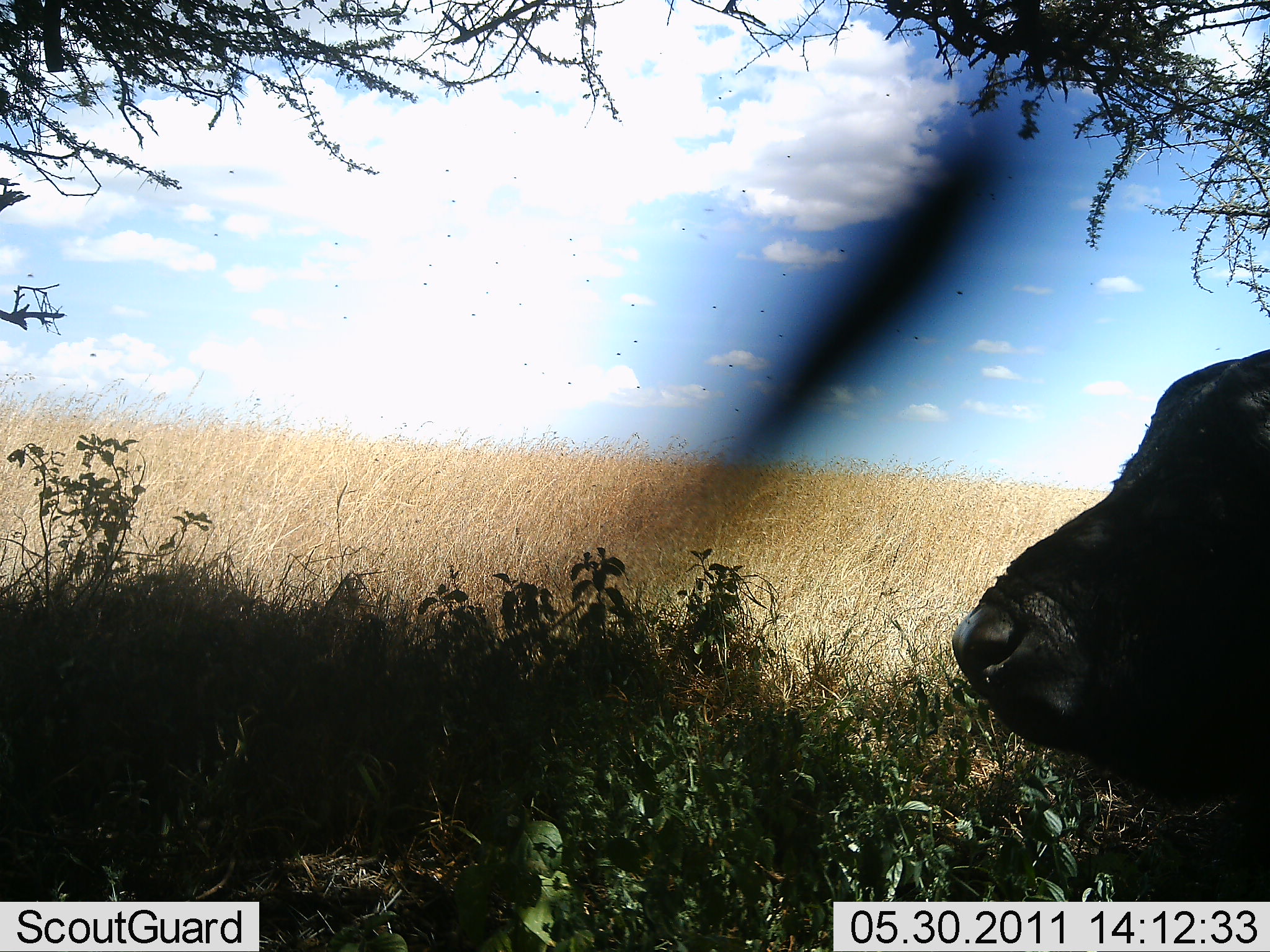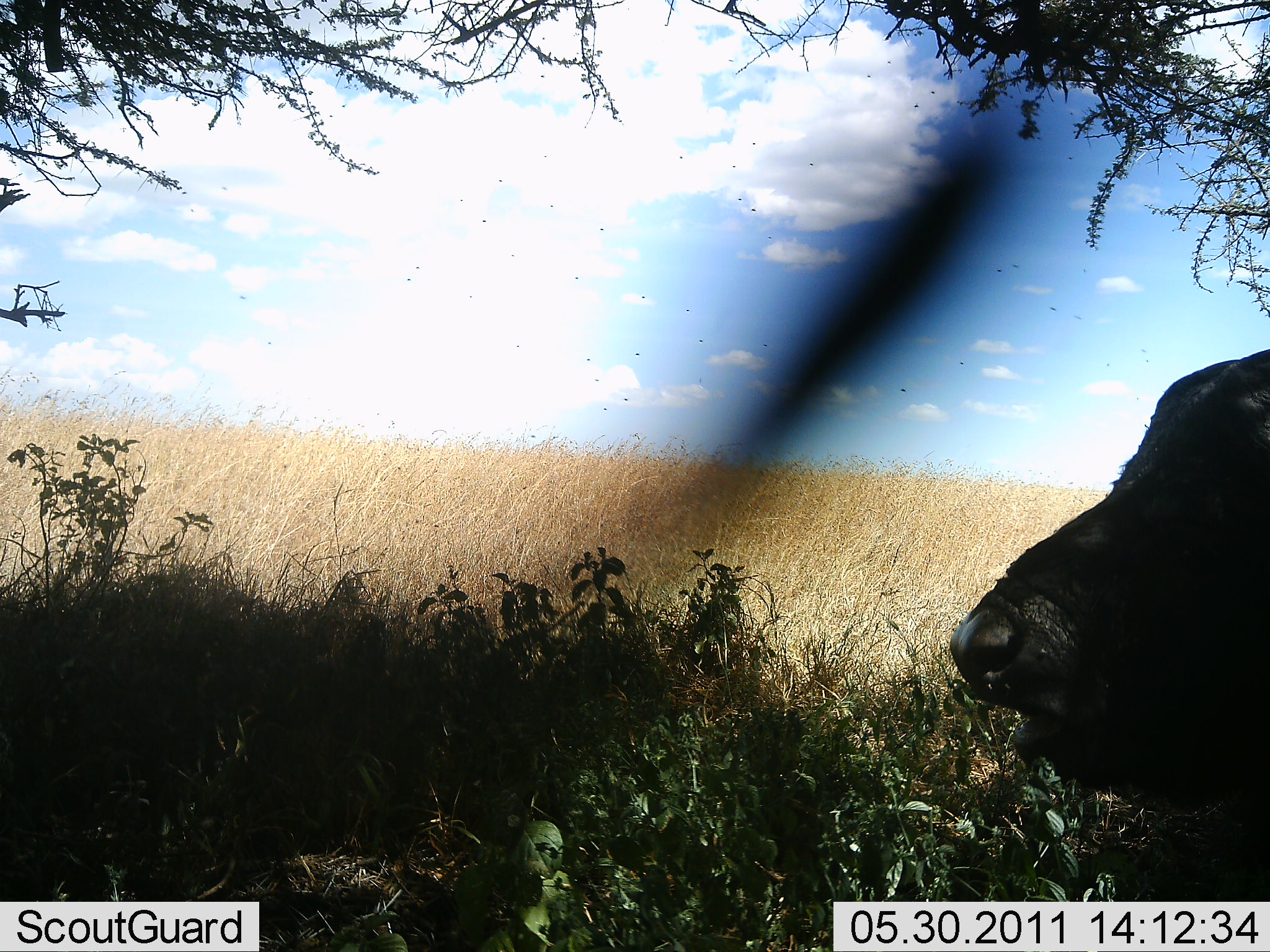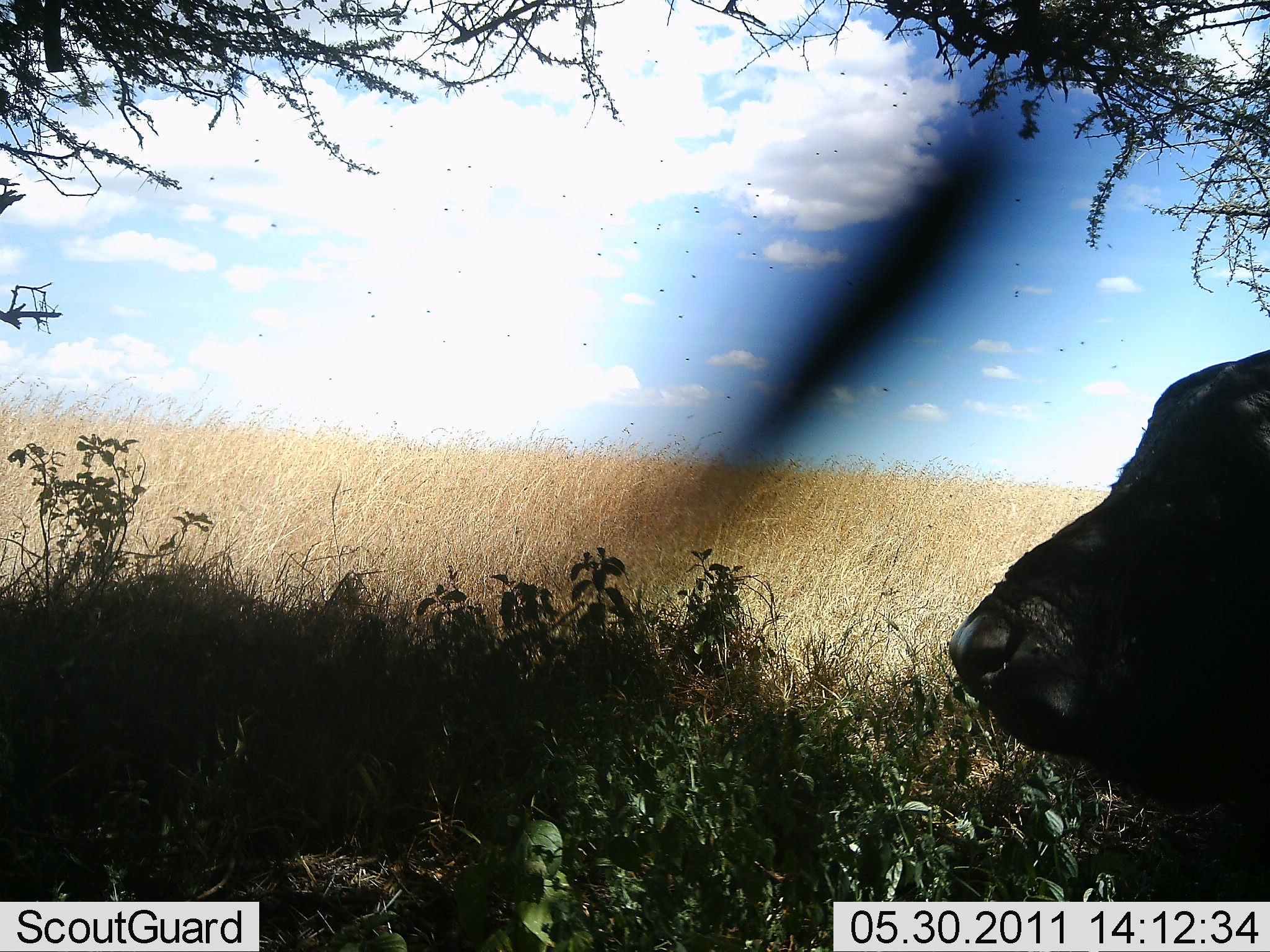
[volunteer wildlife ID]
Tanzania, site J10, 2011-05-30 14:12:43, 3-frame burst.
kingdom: Animalia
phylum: Chordata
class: Mammalia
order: Artiodactyla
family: Bovidae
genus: Syncerus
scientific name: Syncerus caffer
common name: cape buffalo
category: buffalo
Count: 1.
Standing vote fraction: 33%.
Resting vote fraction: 8%.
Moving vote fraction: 0%.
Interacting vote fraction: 0%.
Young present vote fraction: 0%.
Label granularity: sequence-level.